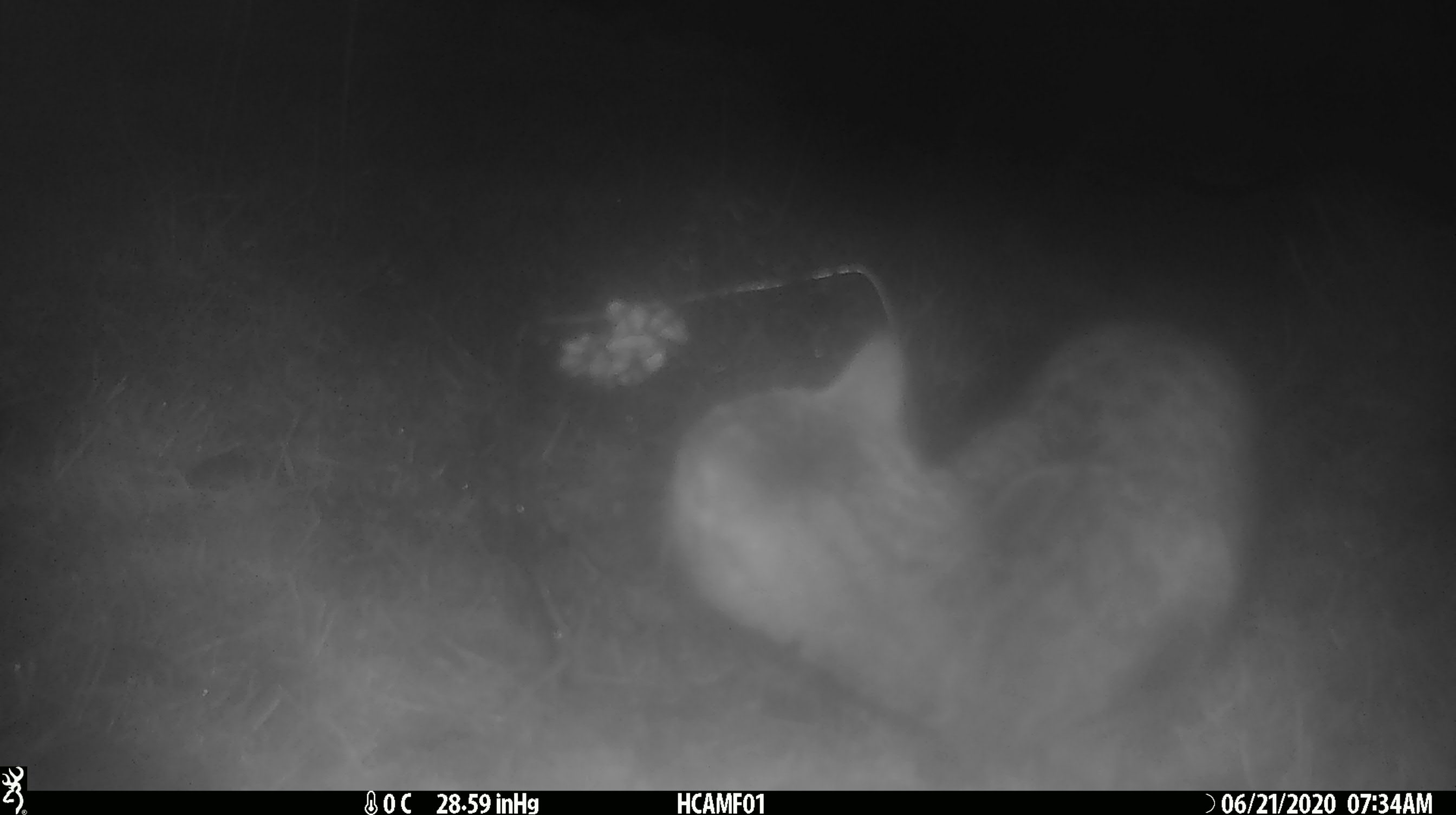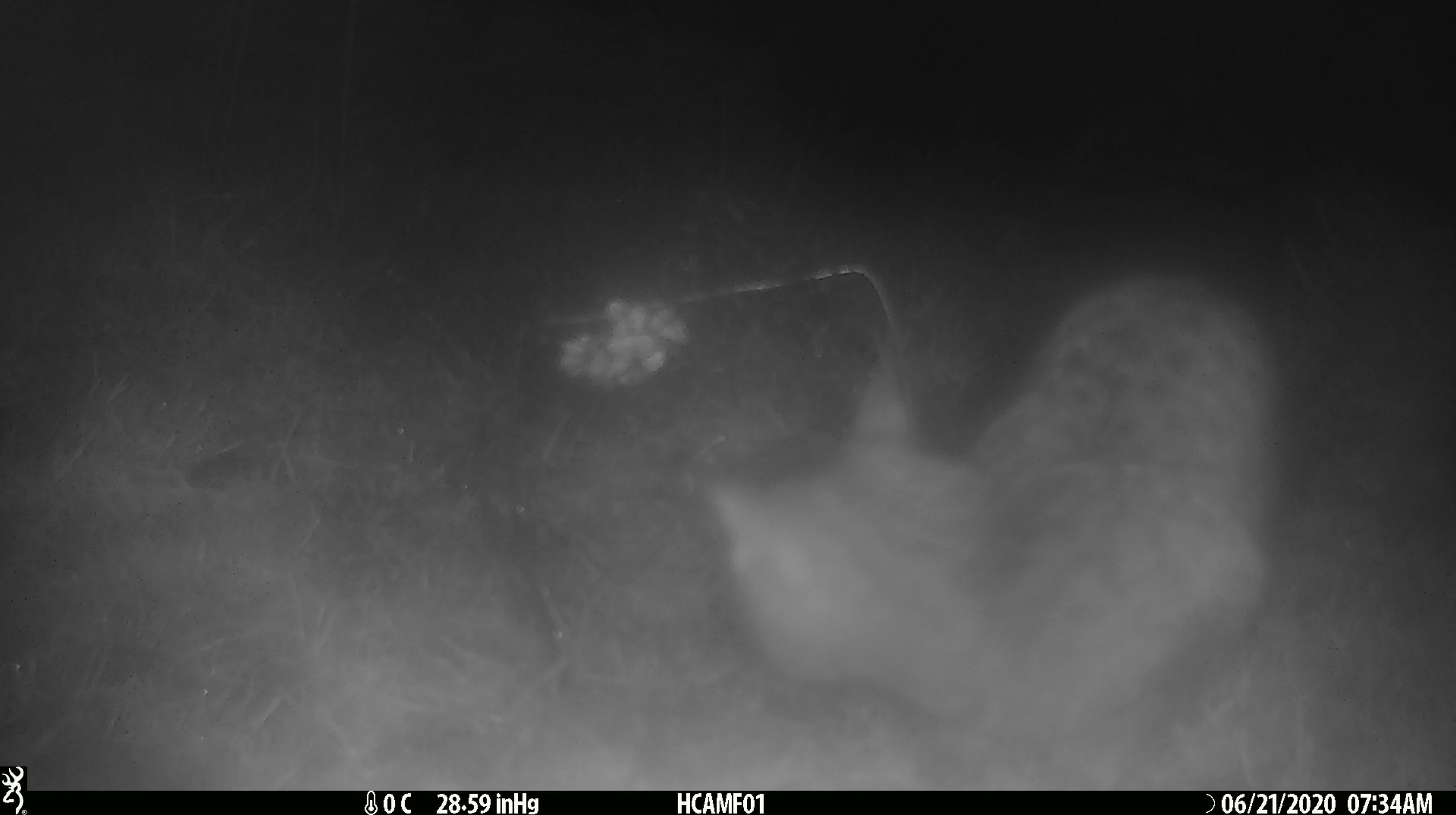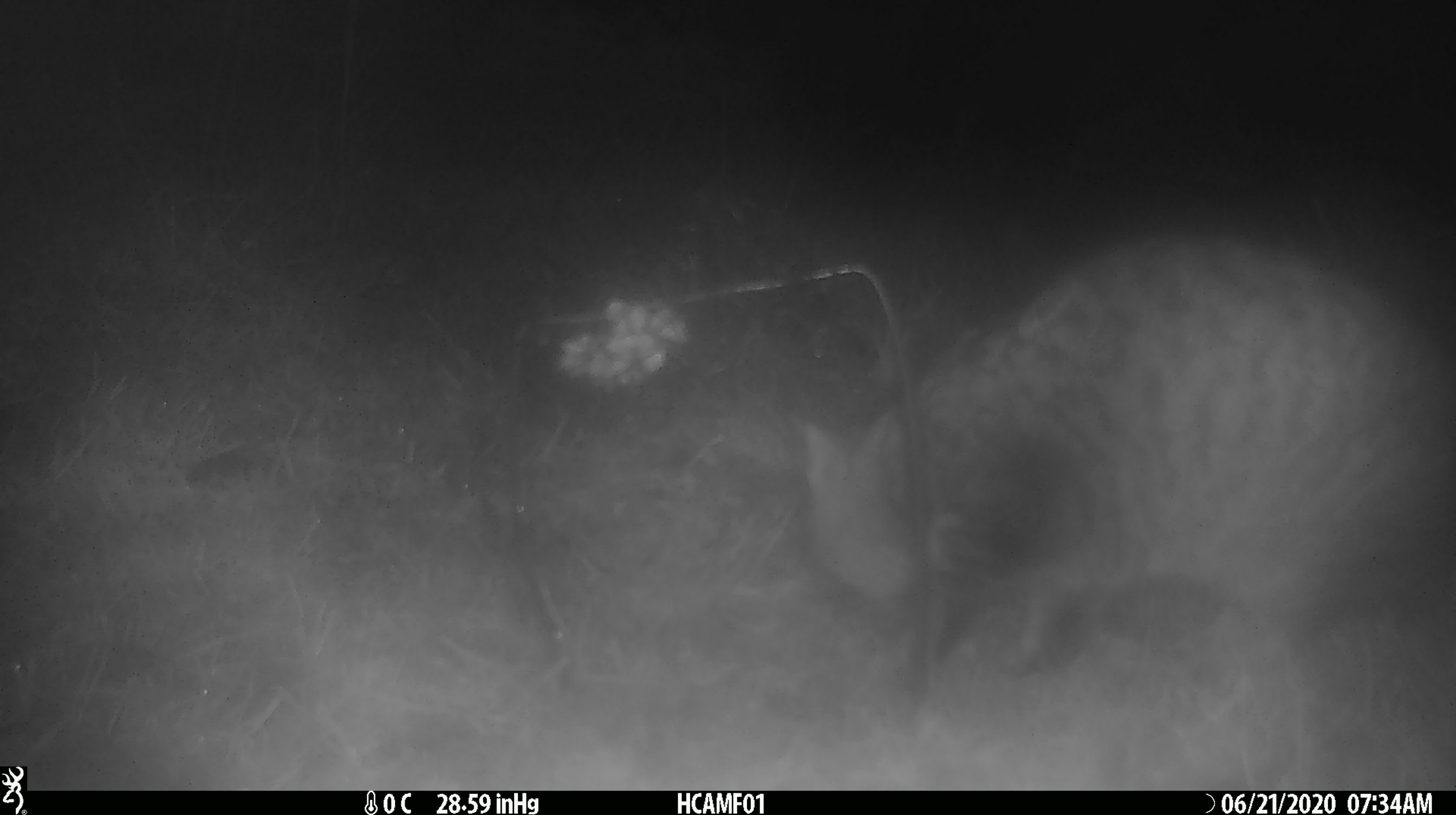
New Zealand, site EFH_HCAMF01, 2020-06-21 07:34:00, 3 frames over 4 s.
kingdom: Animalia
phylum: Chordata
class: Mammalia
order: Carnivora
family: Felidae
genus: Felis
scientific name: Felis catus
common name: domestic cat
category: cat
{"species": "cat (domestic cat) (Felis catus)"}